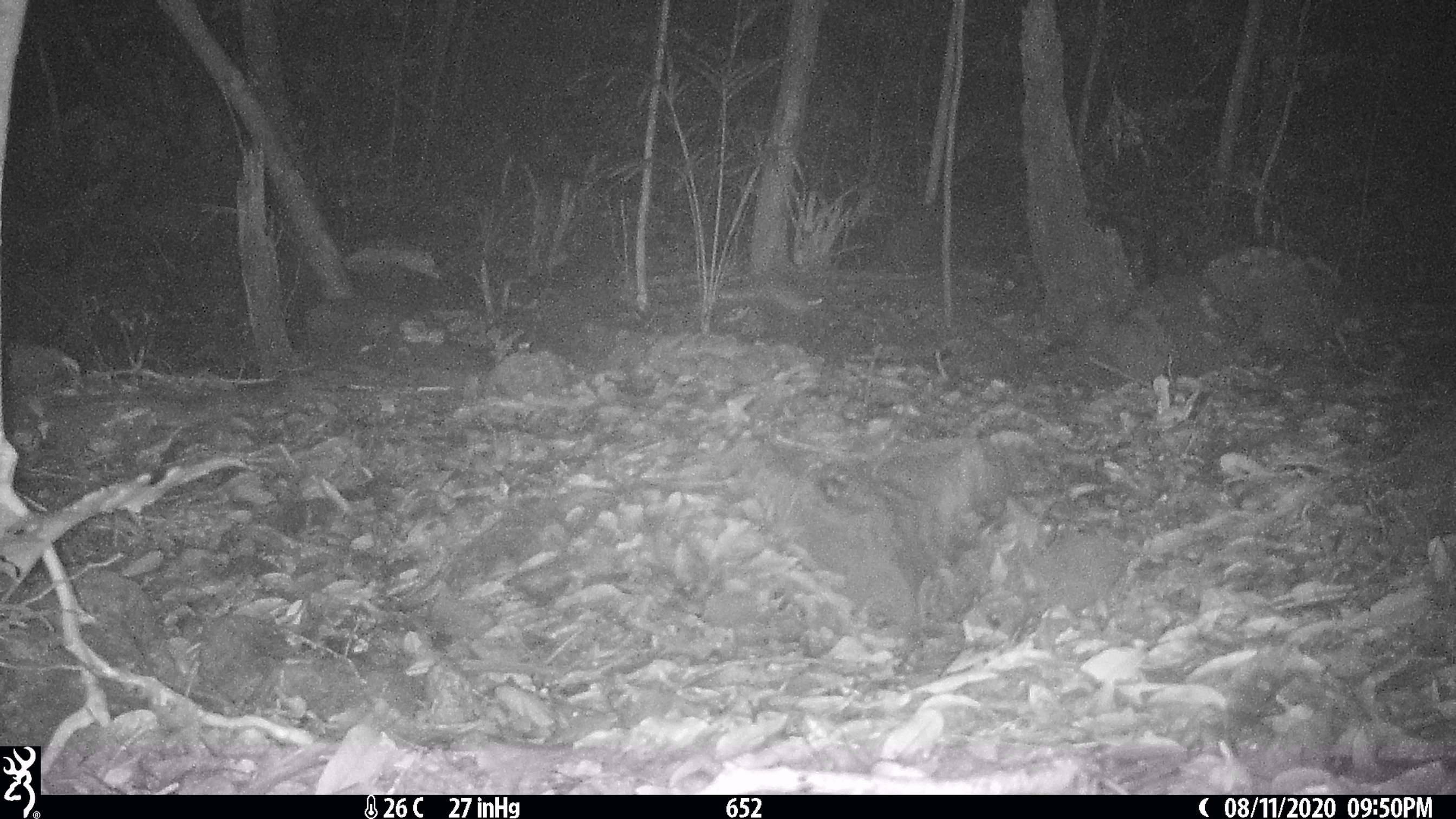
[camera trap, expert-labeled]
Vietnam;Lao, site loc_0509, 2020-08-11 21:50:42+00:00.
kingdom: Animalia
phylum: Chordata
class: Mammalia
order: Rodentia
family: Muridae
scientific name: Muridae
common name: old-world mice and rats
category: unidentified murid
Unidentified murid (old-world mice and rats) (Muridae). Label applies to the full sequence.